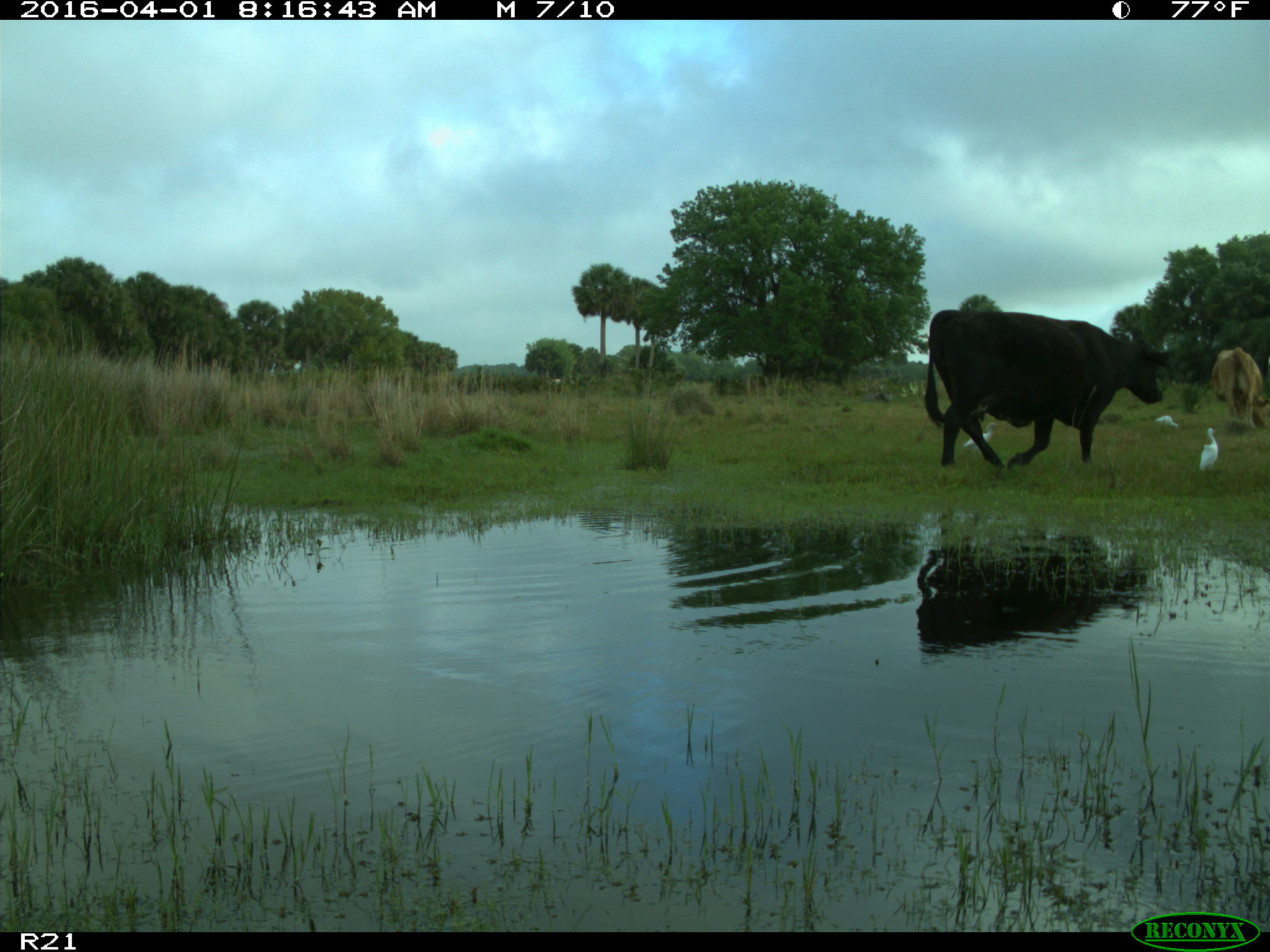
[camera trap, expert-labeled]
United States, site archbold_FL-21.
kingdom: Animalia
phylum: Chordata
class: Mammalia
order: Artiodactyla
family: Bovidae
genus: Bos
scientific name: Bos taurus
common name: domestic cow